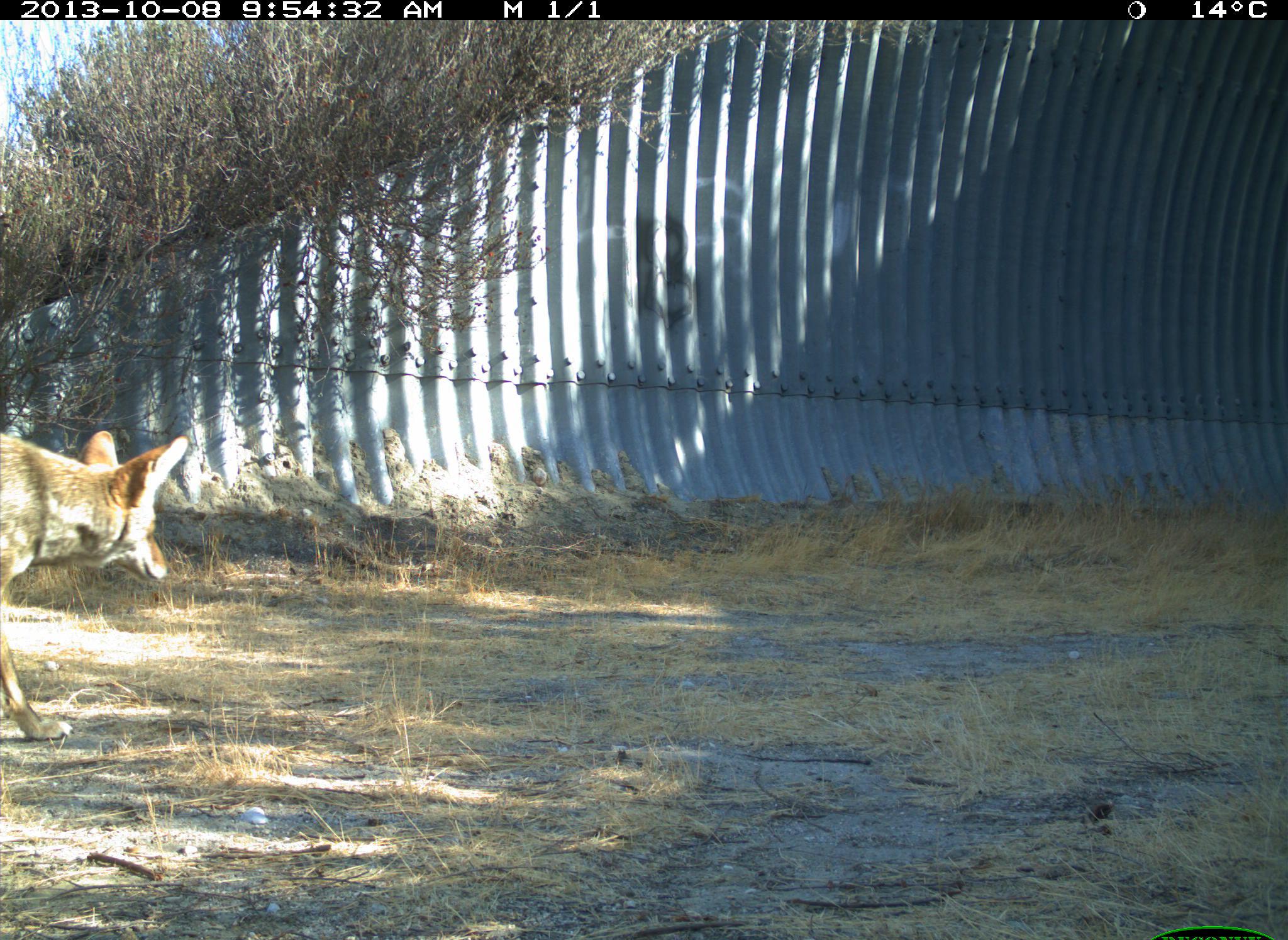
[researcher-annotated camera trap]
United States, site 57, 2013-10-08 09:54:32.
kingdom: Animalia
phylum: Chordata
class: Mammalia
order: Carnivora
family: Canidae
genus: Canis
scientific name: Canis latrans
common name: coyote